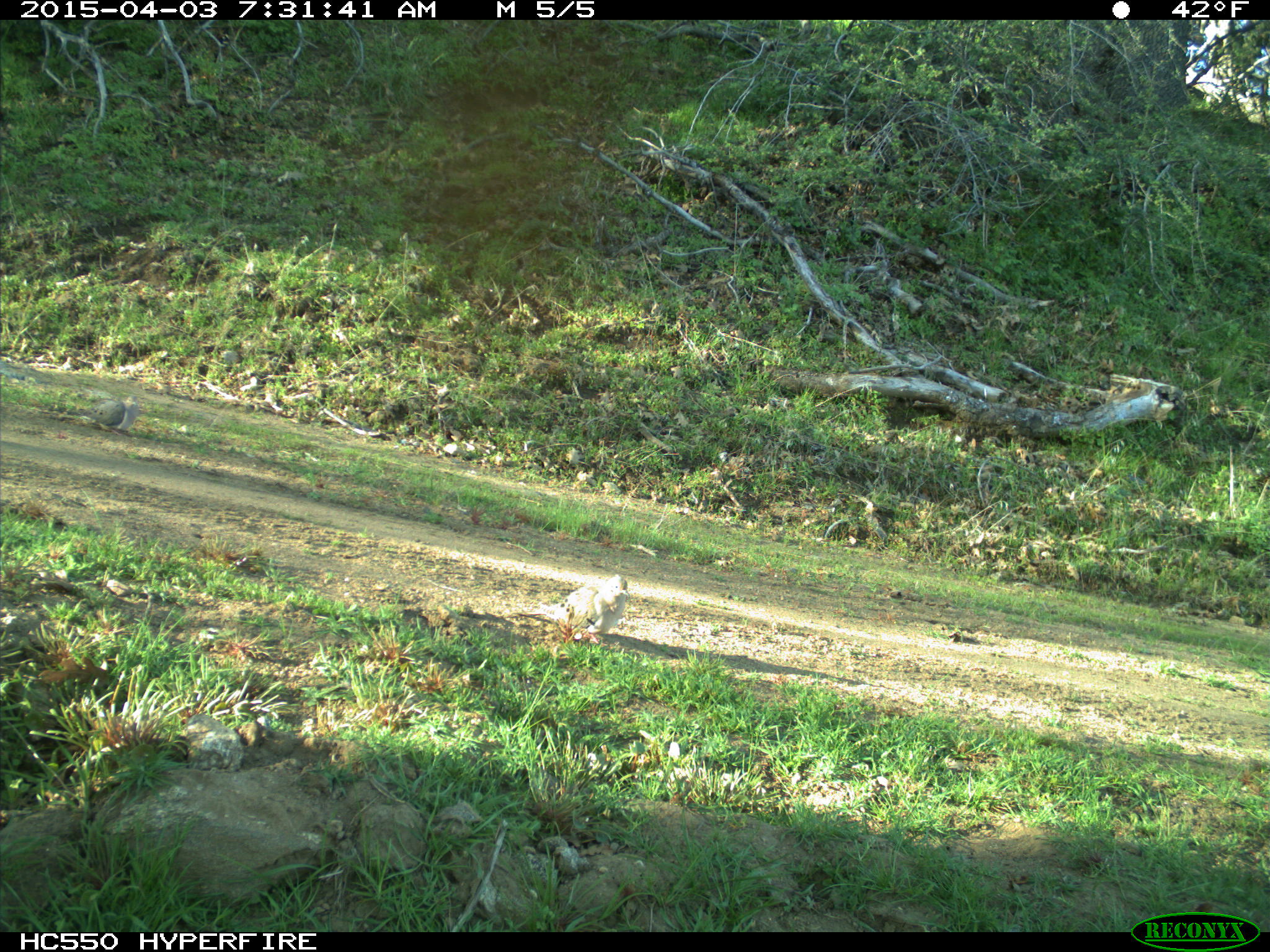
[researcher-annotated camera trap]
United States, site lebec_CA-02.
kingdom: Animalia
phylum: Chordata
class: Aves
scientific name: Aves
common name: birds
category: unidentified bird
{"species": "unidentified bird (birds) (Aves)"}